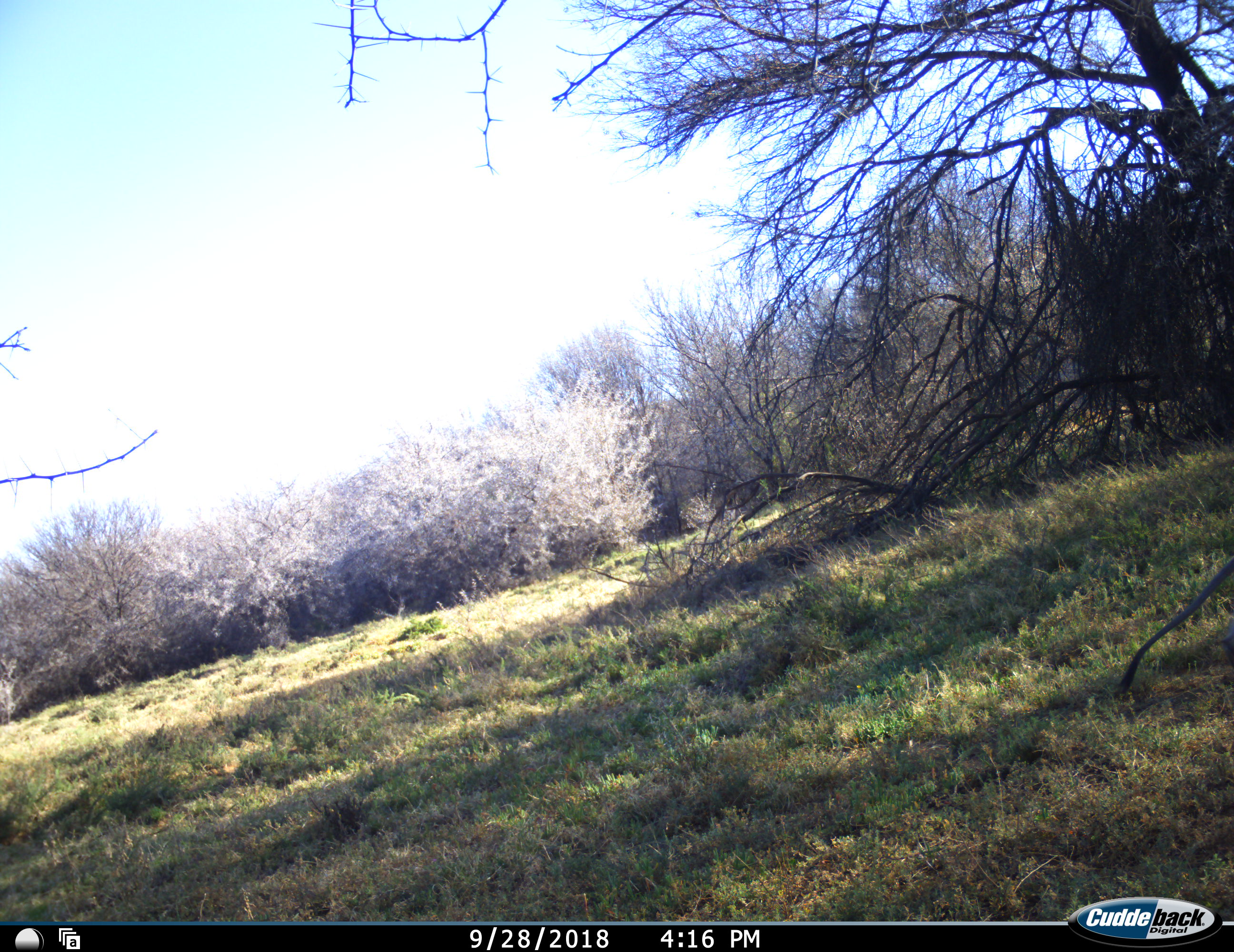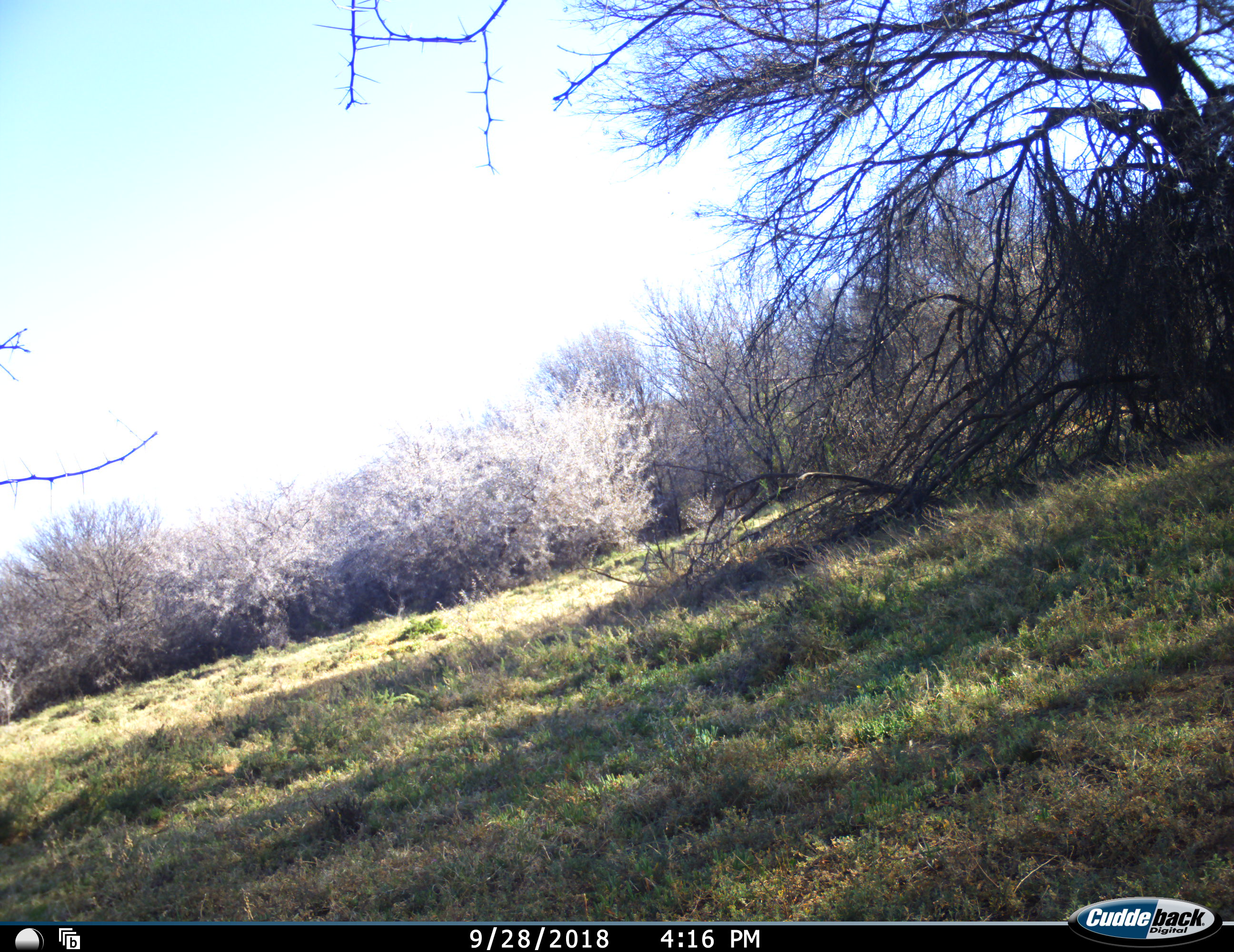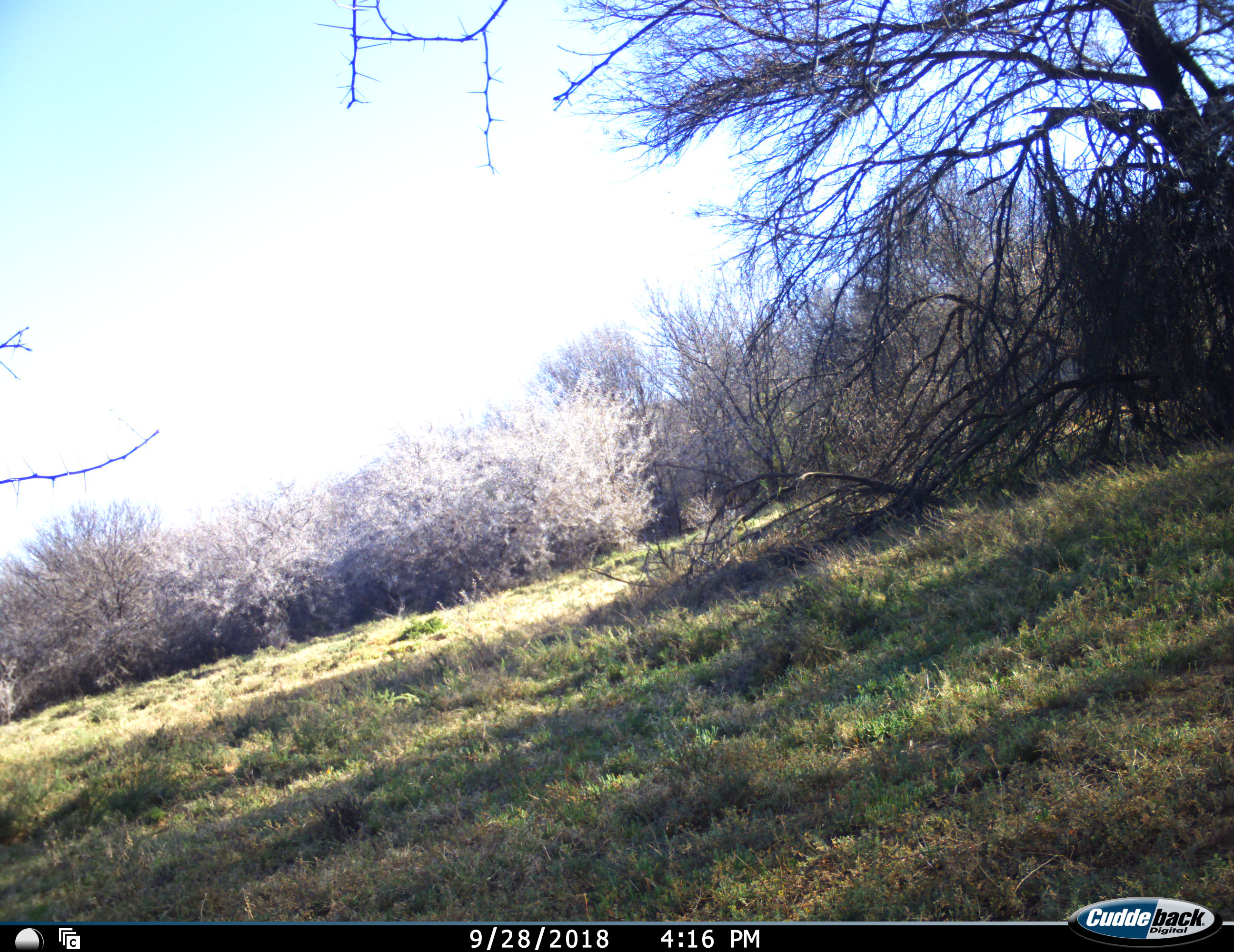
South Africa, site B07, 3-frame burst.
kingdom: Animalia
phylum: Chordata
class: Mammalia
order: Primates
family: Cercopithecidae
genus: Chlorocebus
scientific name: Chlorocebus pygerythrus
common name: vervet monkey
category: monkeyvervet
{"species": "monkeyvervet (vervet monkey) (Chlorocebus pygerythrus)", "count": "1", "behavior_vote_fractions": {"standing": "0%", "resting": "0%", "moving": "100%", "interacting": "0%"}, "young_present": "0%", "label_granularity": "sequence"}